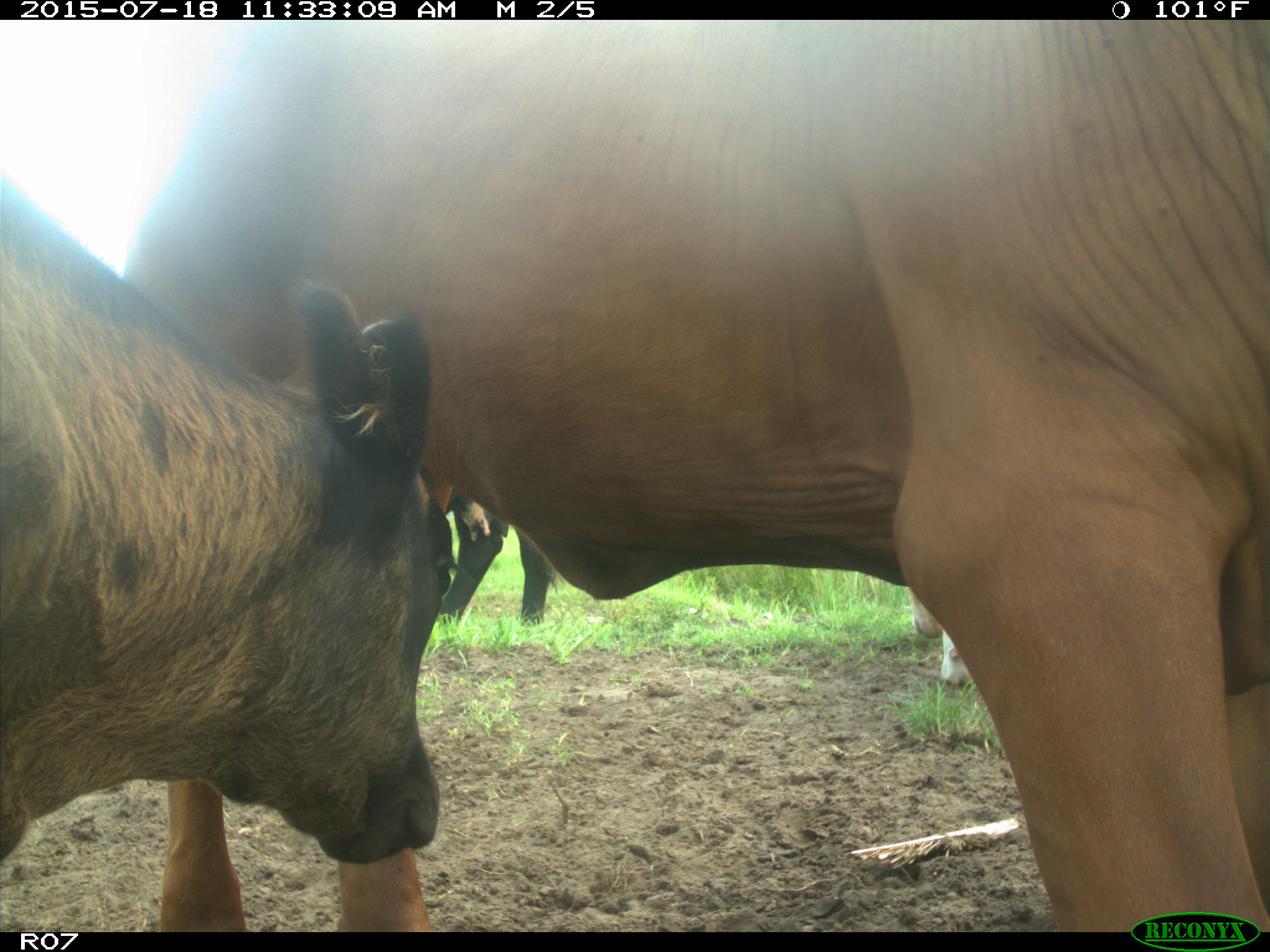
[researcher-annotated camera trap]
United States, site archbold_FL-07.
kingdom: Animalia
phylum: Chordata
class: Mammalia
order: Artiodactyla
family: Bovidae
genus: Bos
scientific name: Bos taurus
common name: domestic cow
Bos taurus (domestic cow).